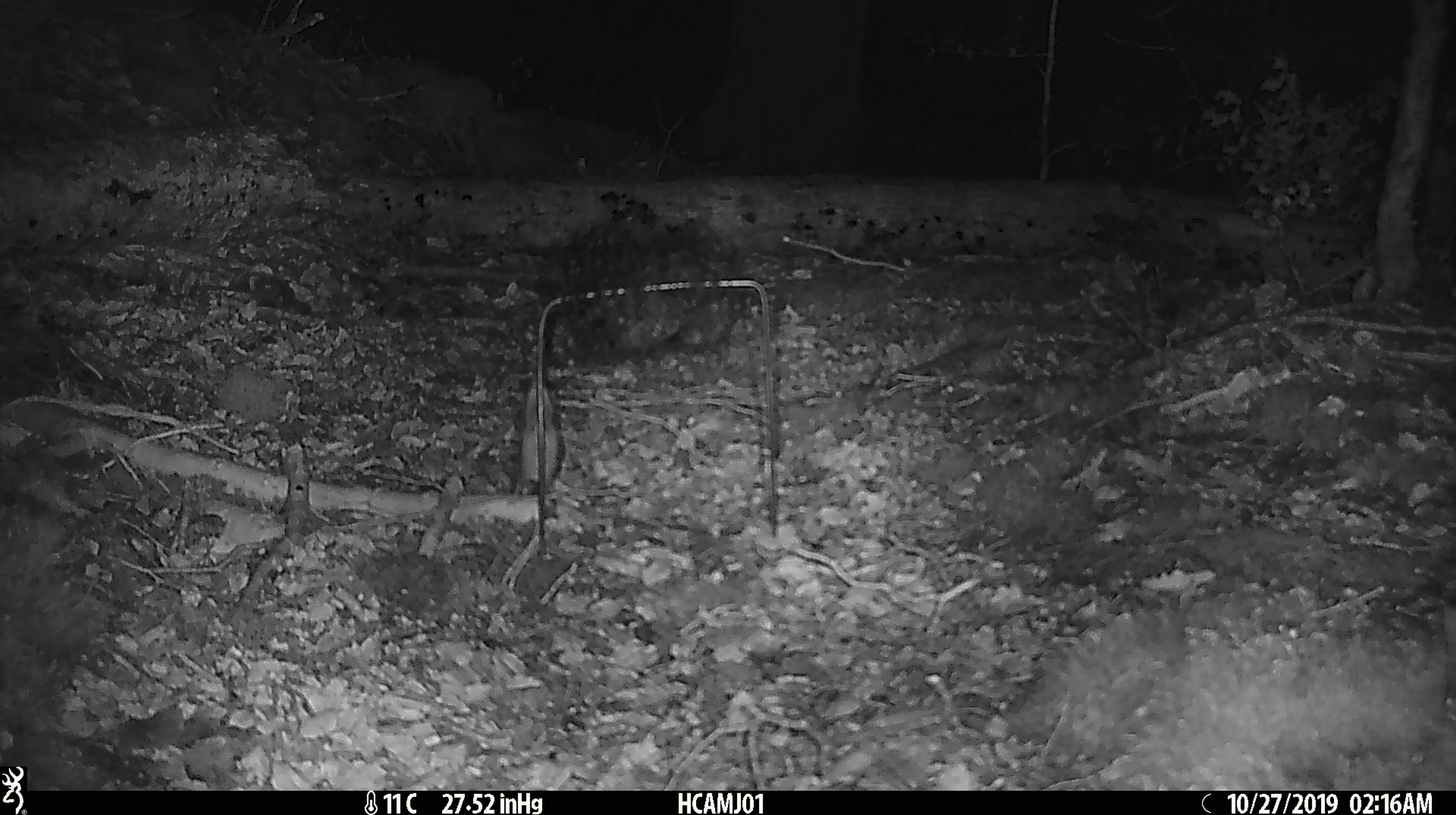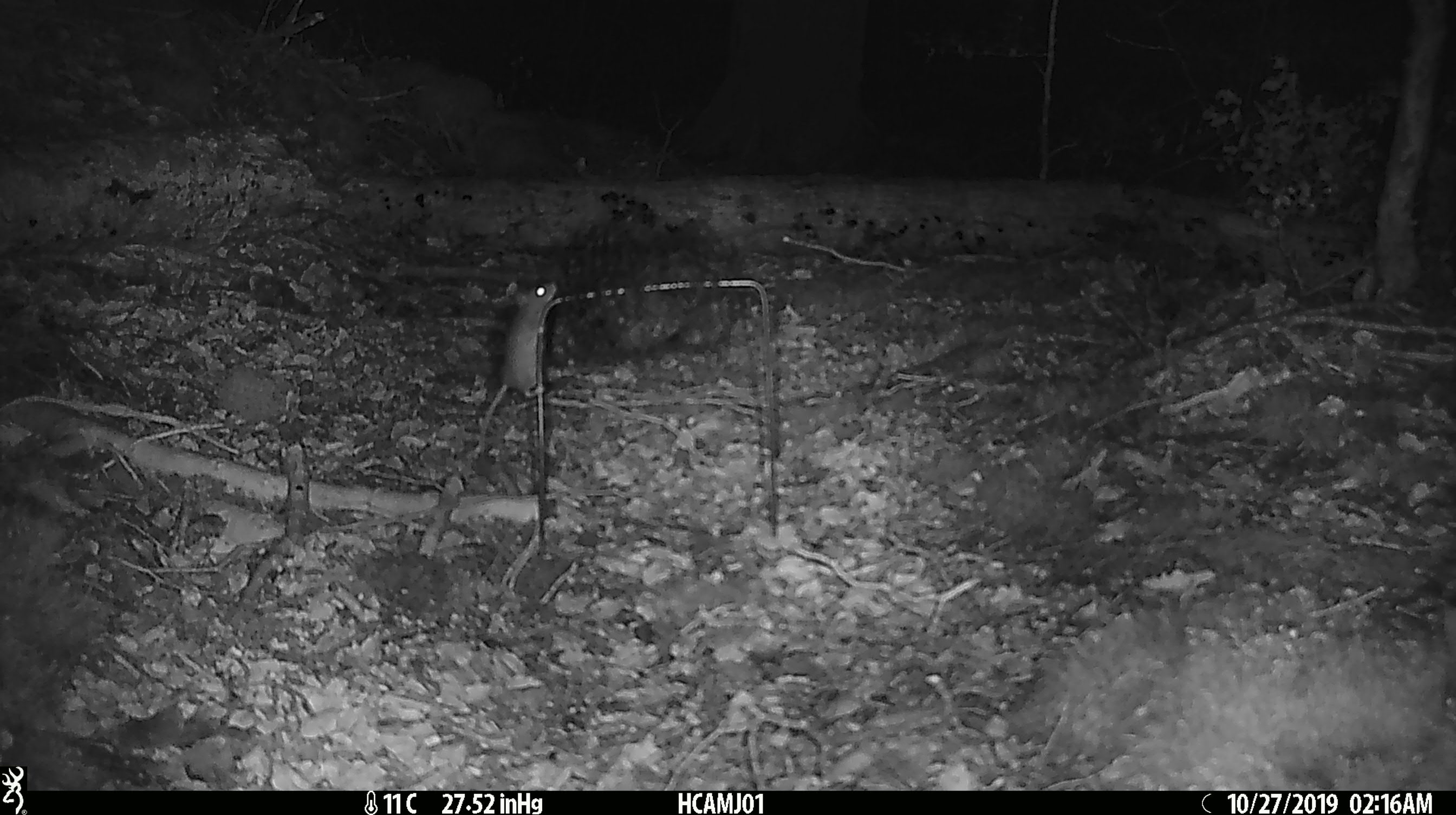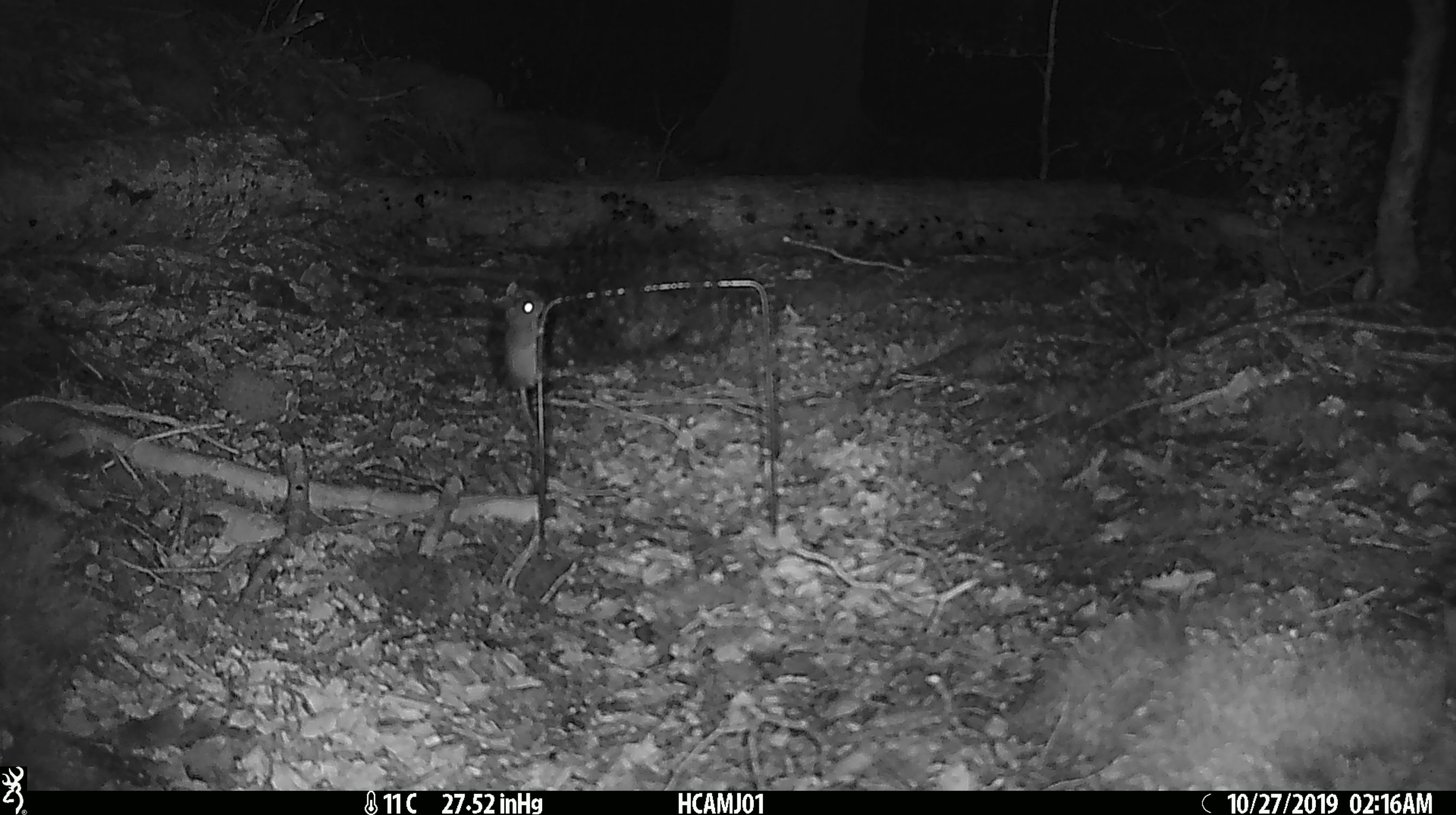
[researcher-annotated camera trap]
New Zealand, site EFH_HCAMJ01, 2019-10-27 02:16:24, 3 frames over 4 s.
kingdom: Animalia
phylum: Chordata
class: Mammalia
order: Rodentia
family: Muridae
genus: Mus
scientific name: Mus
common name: mouse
Mouse (Mus).